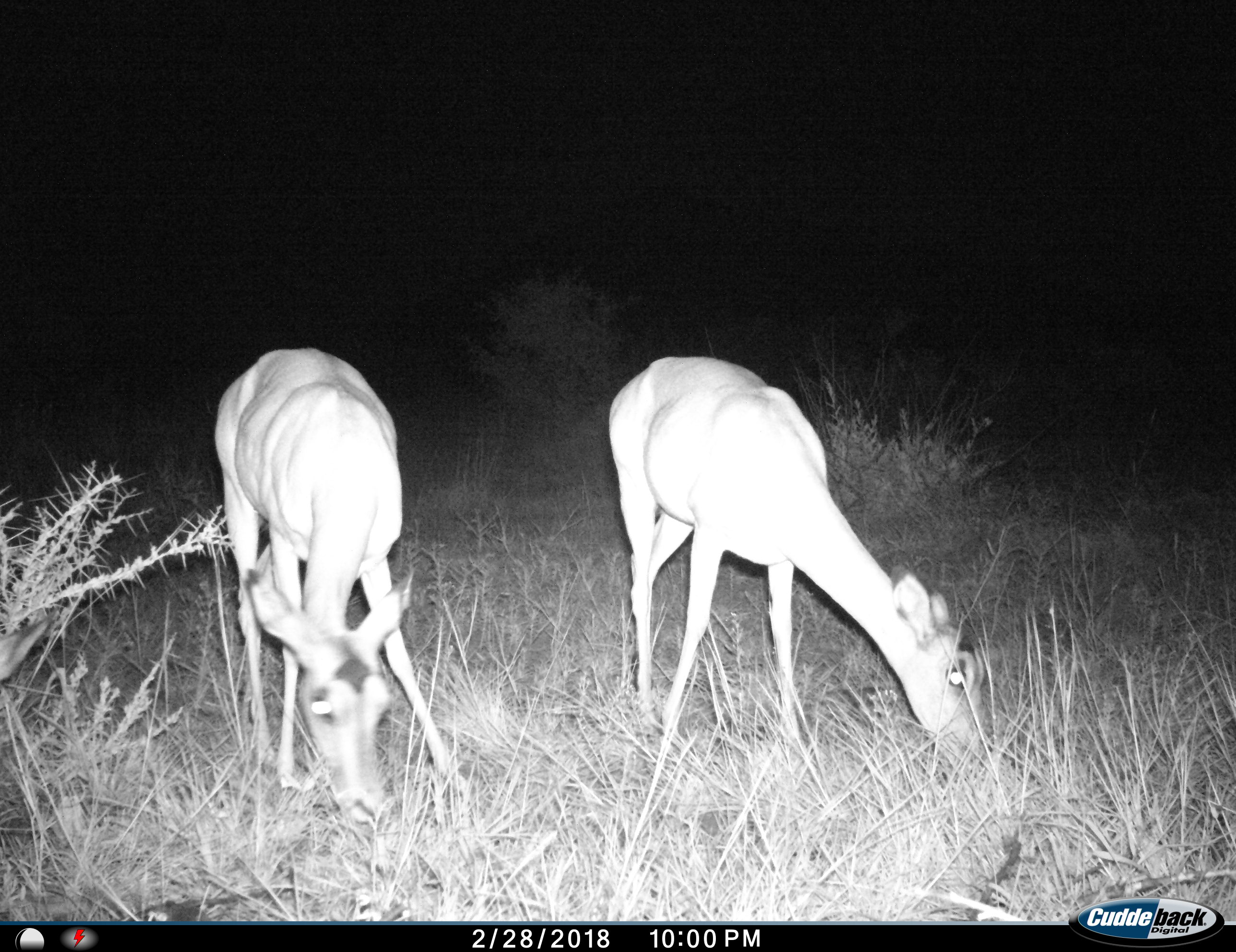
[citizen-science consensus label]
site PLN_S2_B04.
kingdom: Animalia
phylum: Chordata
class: Mammalia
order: Artiodactyla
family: Bovidae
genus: Aepyceros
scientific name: Aepyceros melampus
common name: impala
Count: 2.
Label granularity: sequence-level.